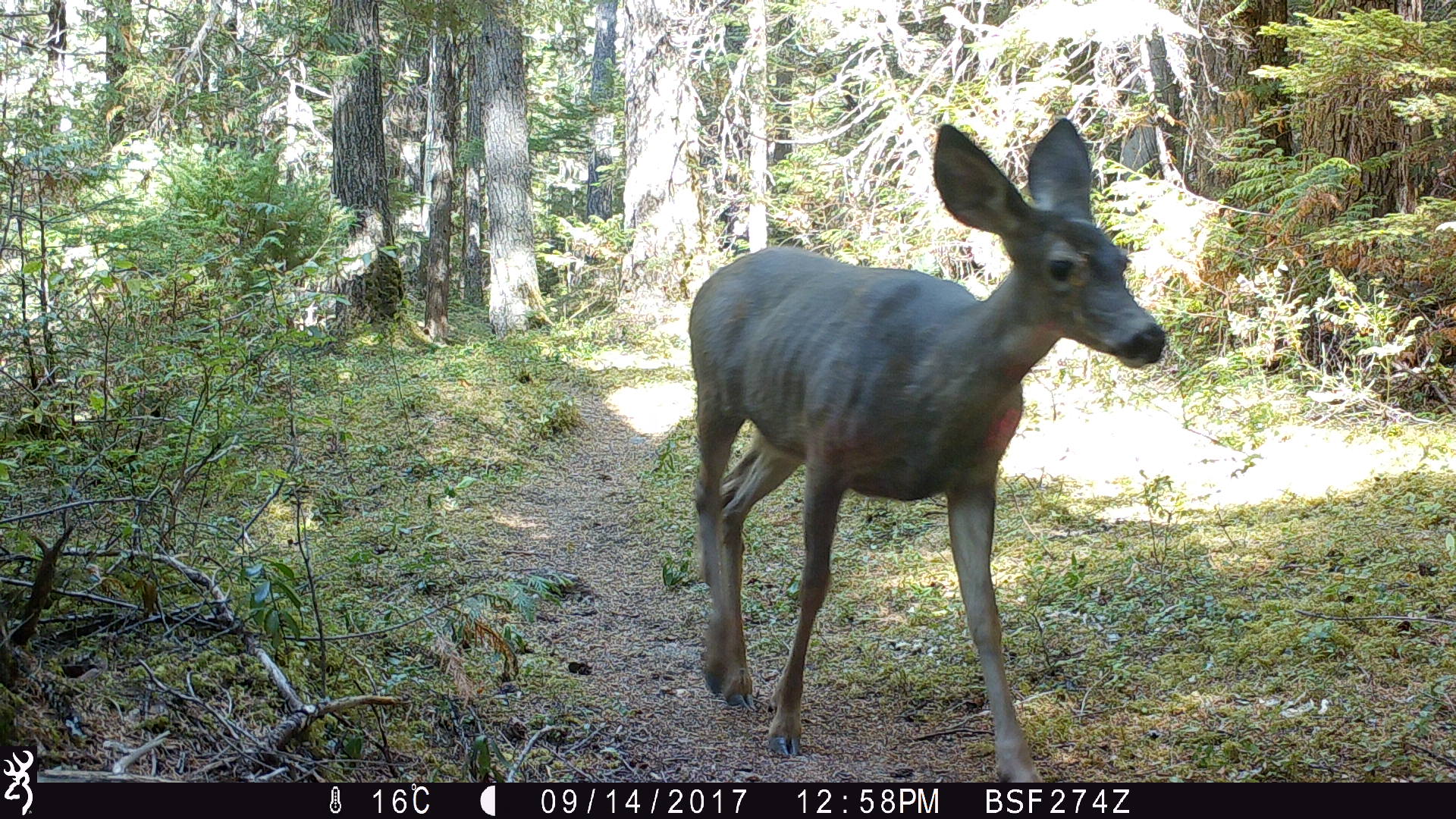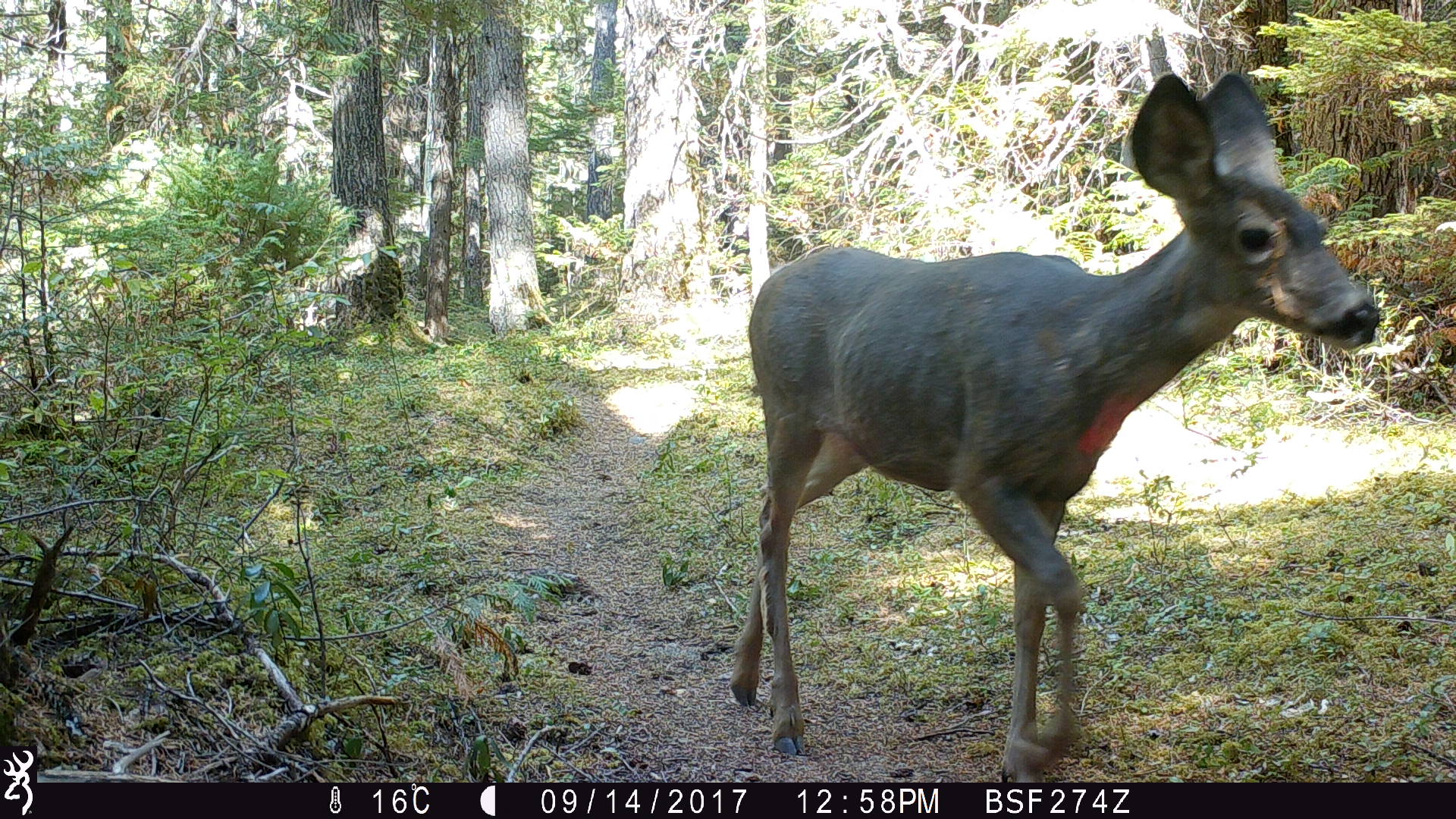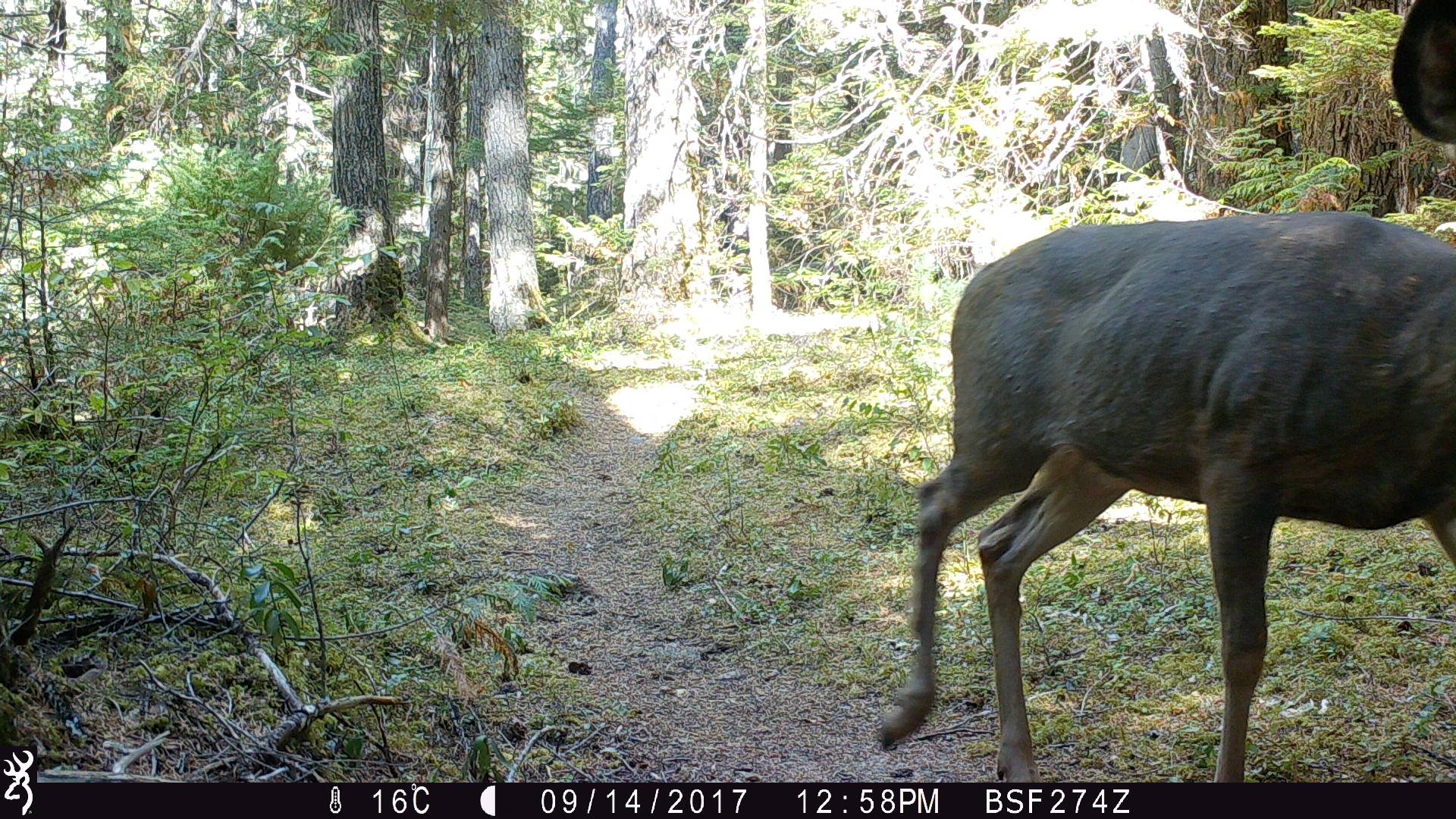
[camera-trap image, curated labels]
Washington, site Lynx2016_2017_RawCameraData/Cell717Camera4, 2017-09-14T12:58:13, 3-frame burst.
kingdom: Animalia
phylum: Chordata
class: Mammalia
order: Artiodactyla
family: Cervidae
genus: Odocoileus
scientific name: Odocoileus hemionus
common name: mule deer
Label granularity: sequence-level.